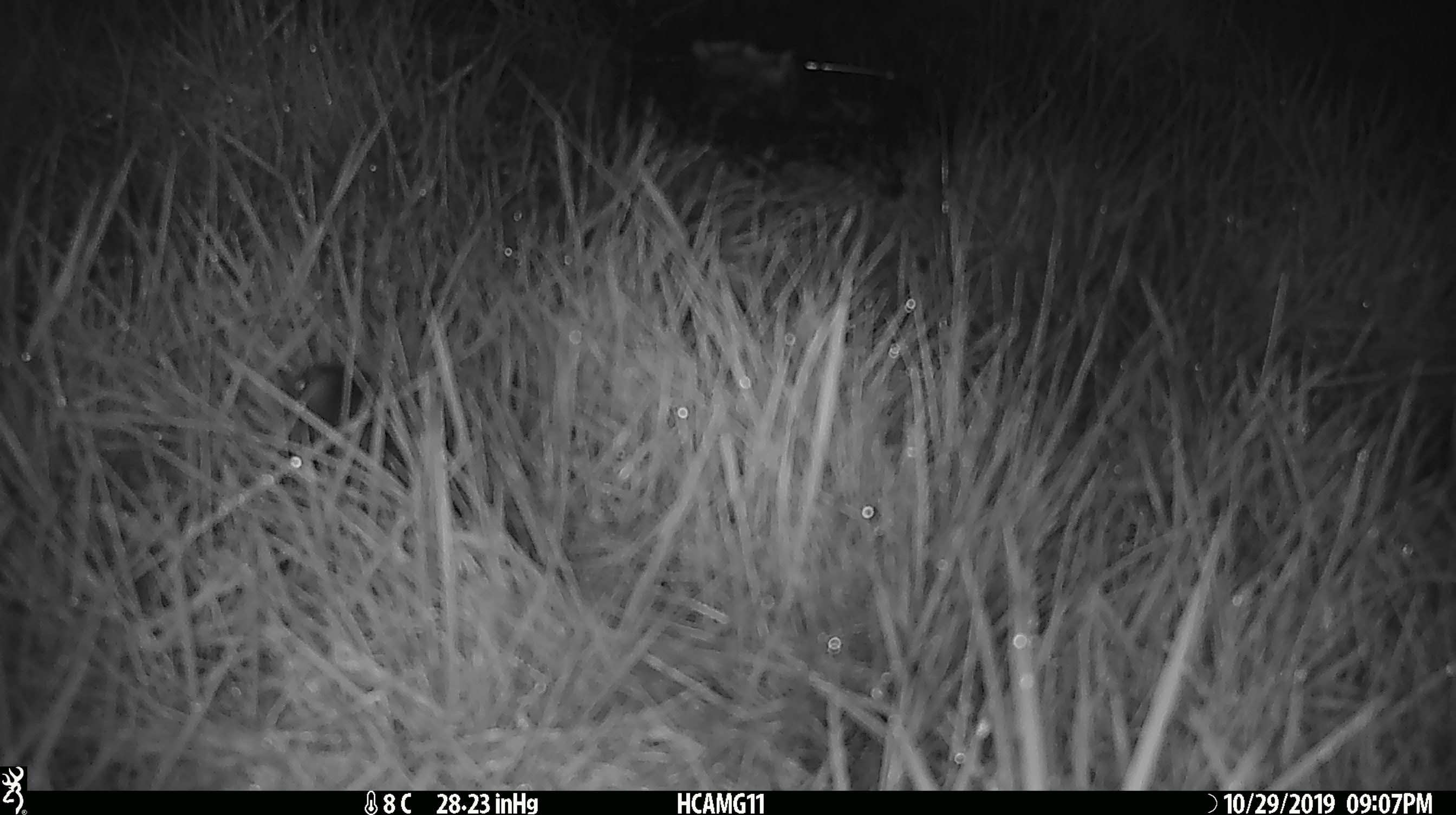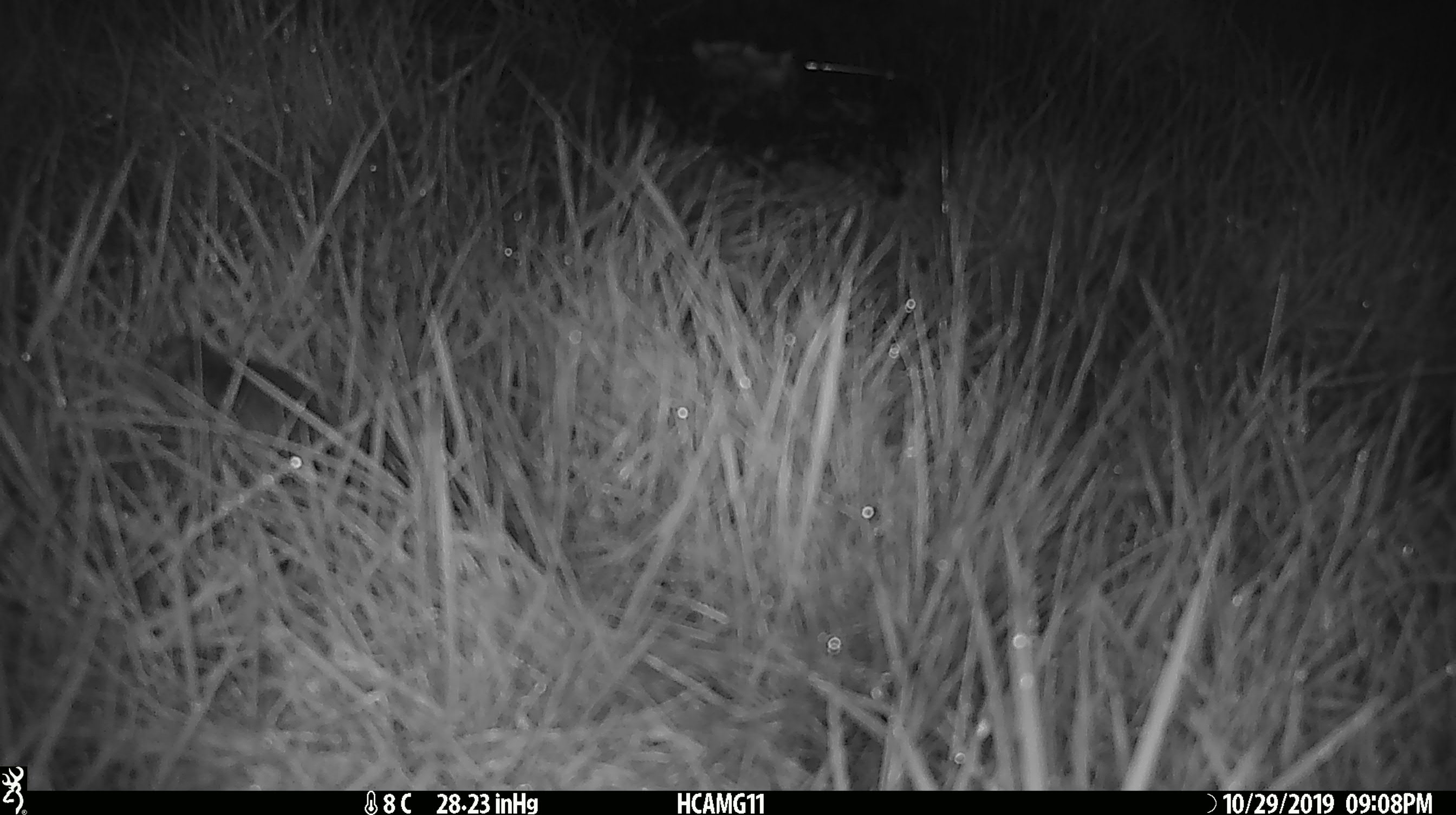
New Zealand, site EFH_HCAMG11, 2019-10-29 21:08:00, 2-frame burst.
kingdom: Animalia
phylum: Chordata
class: Mammalia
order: Rodentia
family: Muridae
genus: Mus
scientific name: Mus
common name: mouse